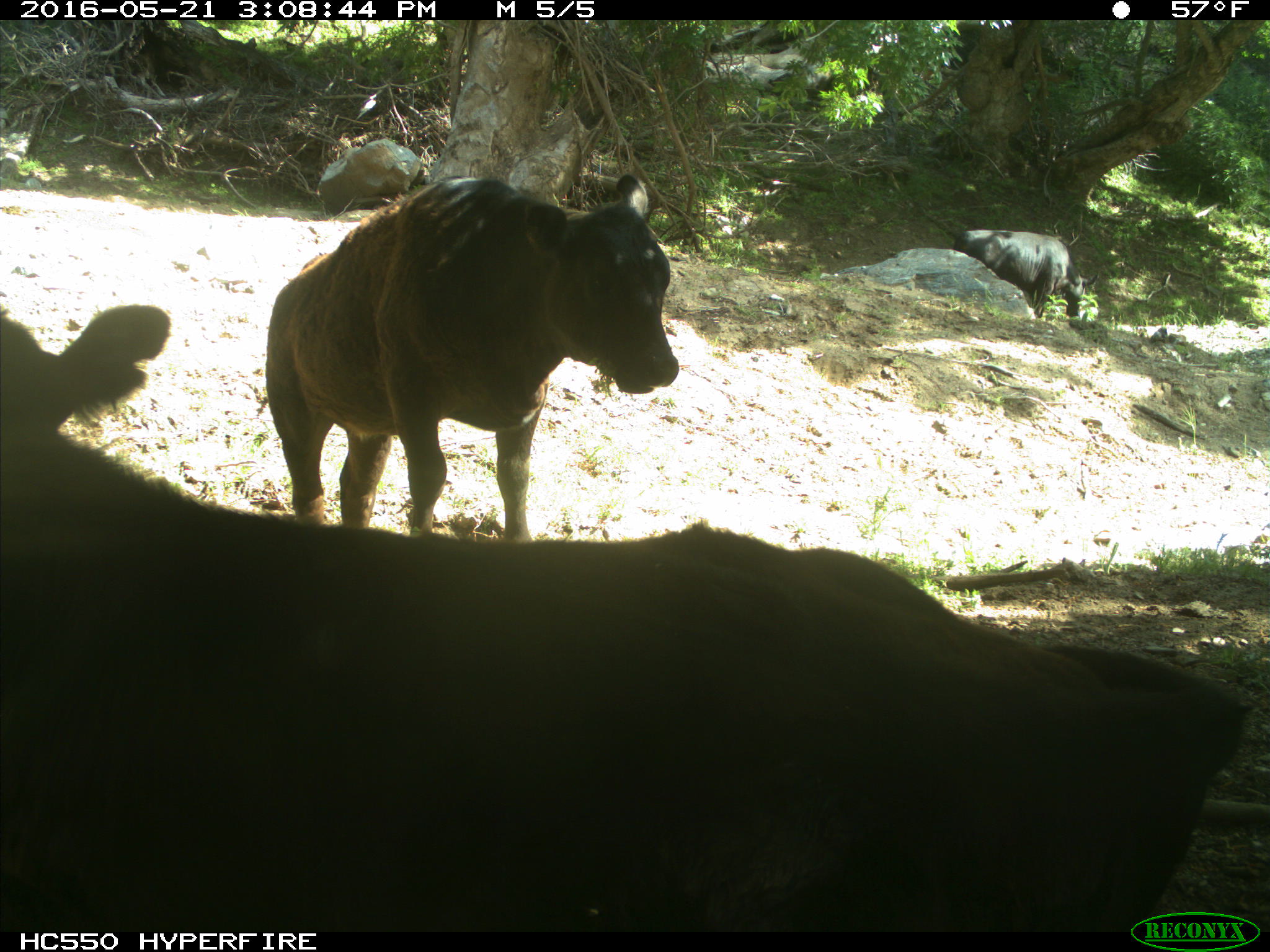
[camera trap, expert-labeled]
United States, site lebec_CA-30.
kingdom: Animalia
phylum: Chordata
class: Mammalia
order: Artiodactyla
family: Bovidae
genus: Bos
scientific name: Bos taurus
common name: domestic cow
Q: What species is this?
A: Bos taurus (domestic cow).